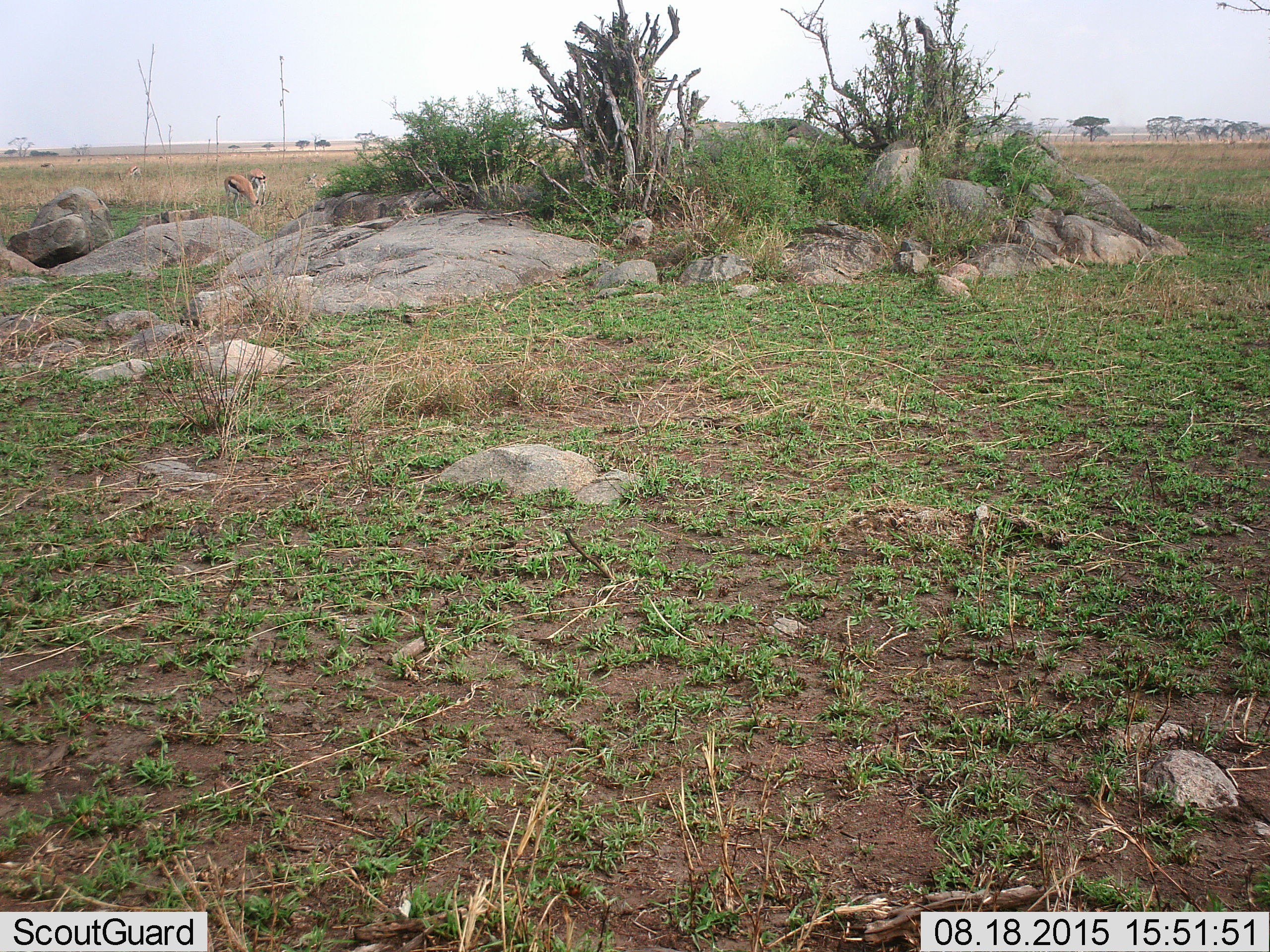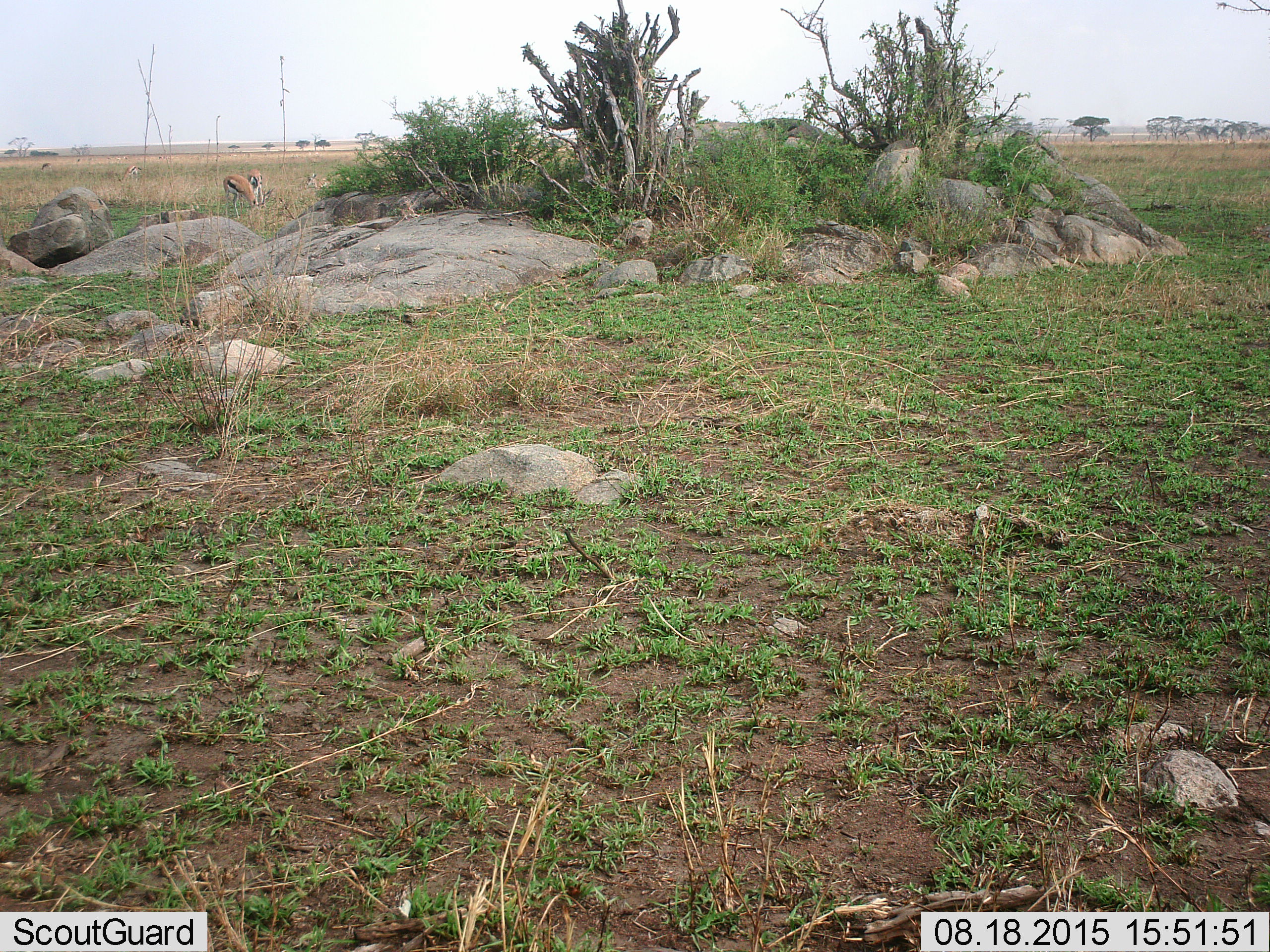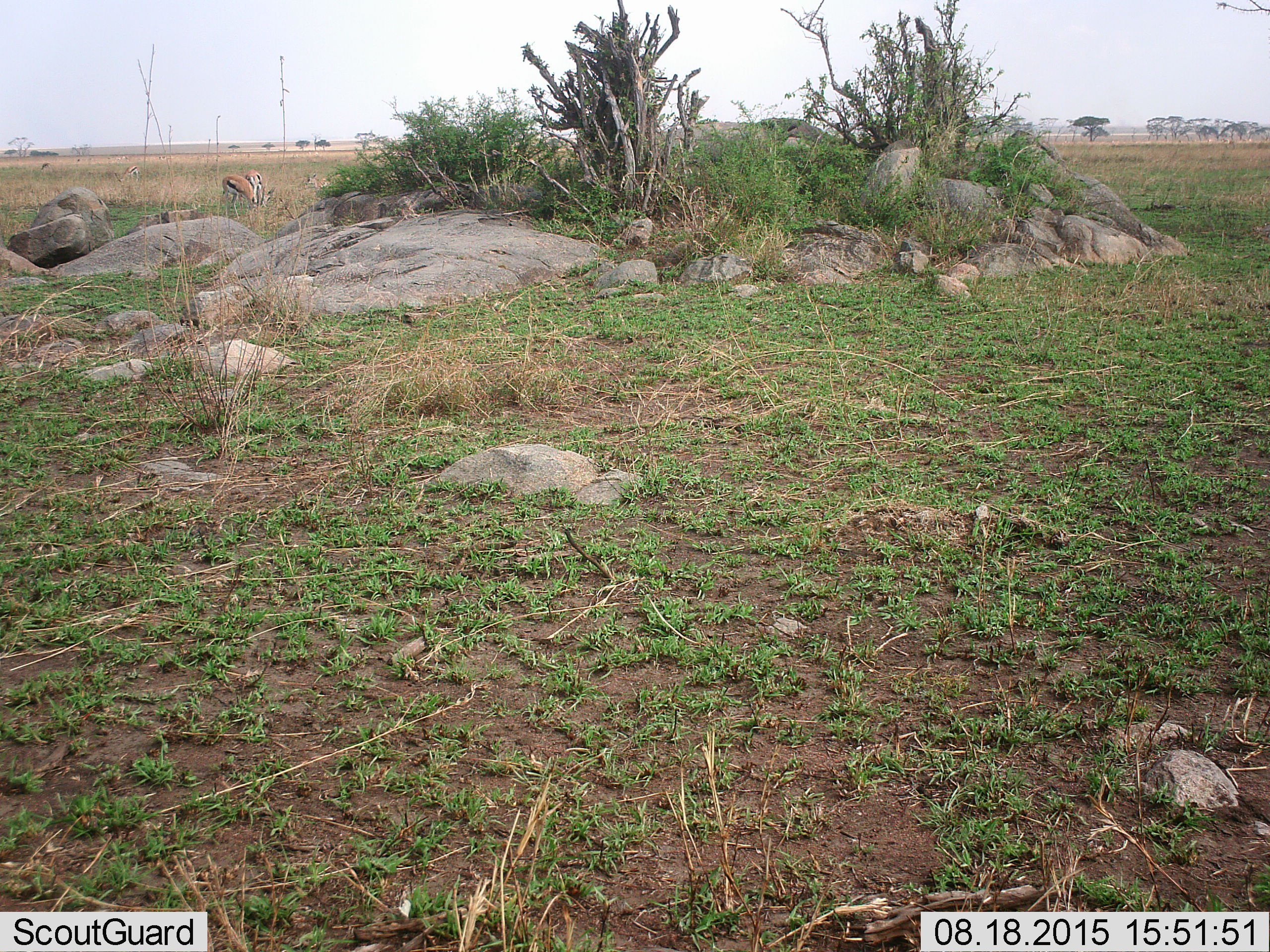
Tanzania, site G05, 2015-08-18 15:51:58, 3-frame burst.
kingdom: Animalia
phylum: Chordata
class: Mammalia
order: Artiodactyla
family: Bovidae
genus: Eudorcas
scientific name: Eudorcas thomsonii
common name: thomson's gazelle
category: gazellethomsons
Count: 4.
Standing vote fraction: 72%.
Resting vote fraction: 22%.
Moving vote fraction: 17%.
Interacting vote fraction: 0%.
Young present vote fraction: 11%.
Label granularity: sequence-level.